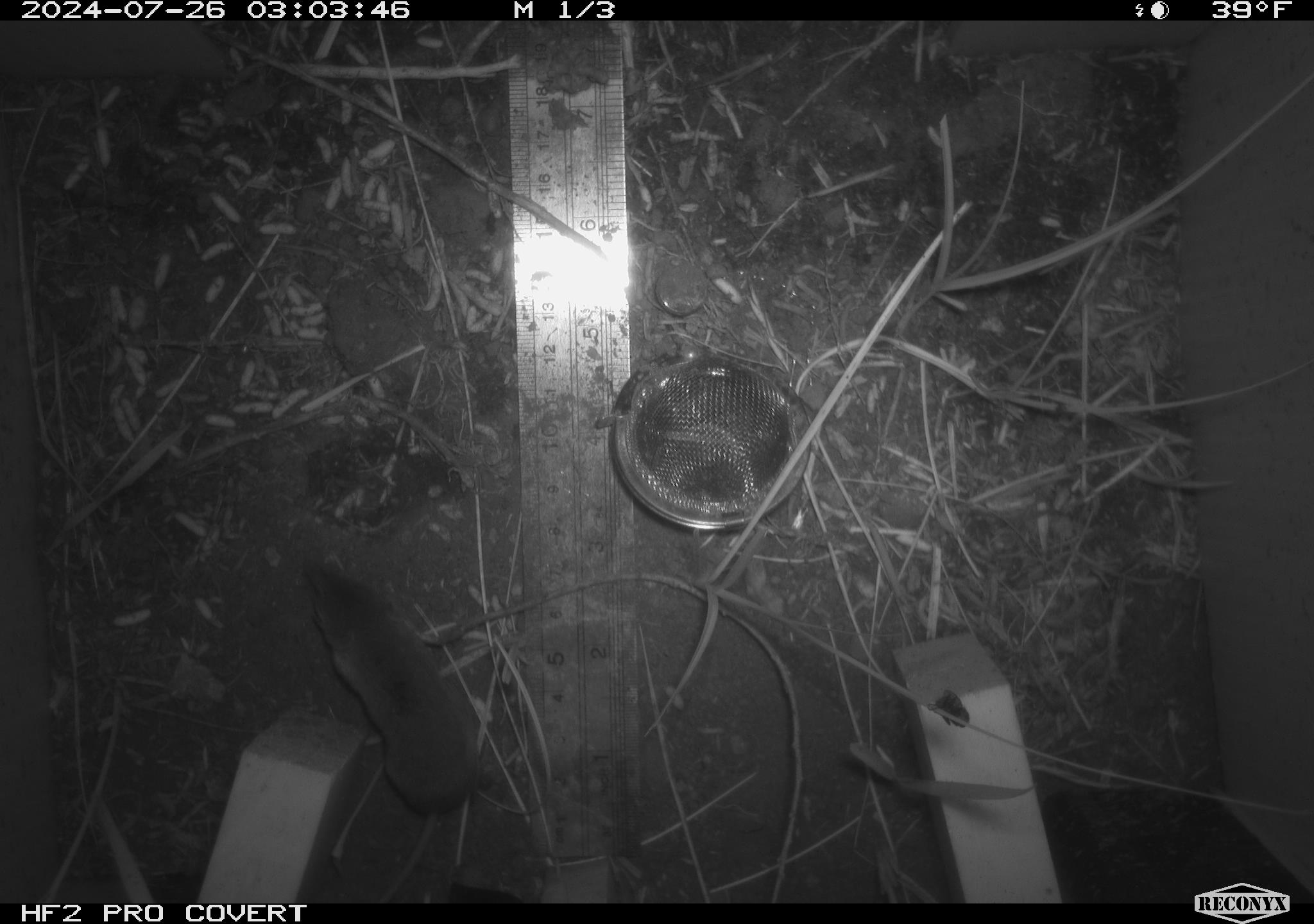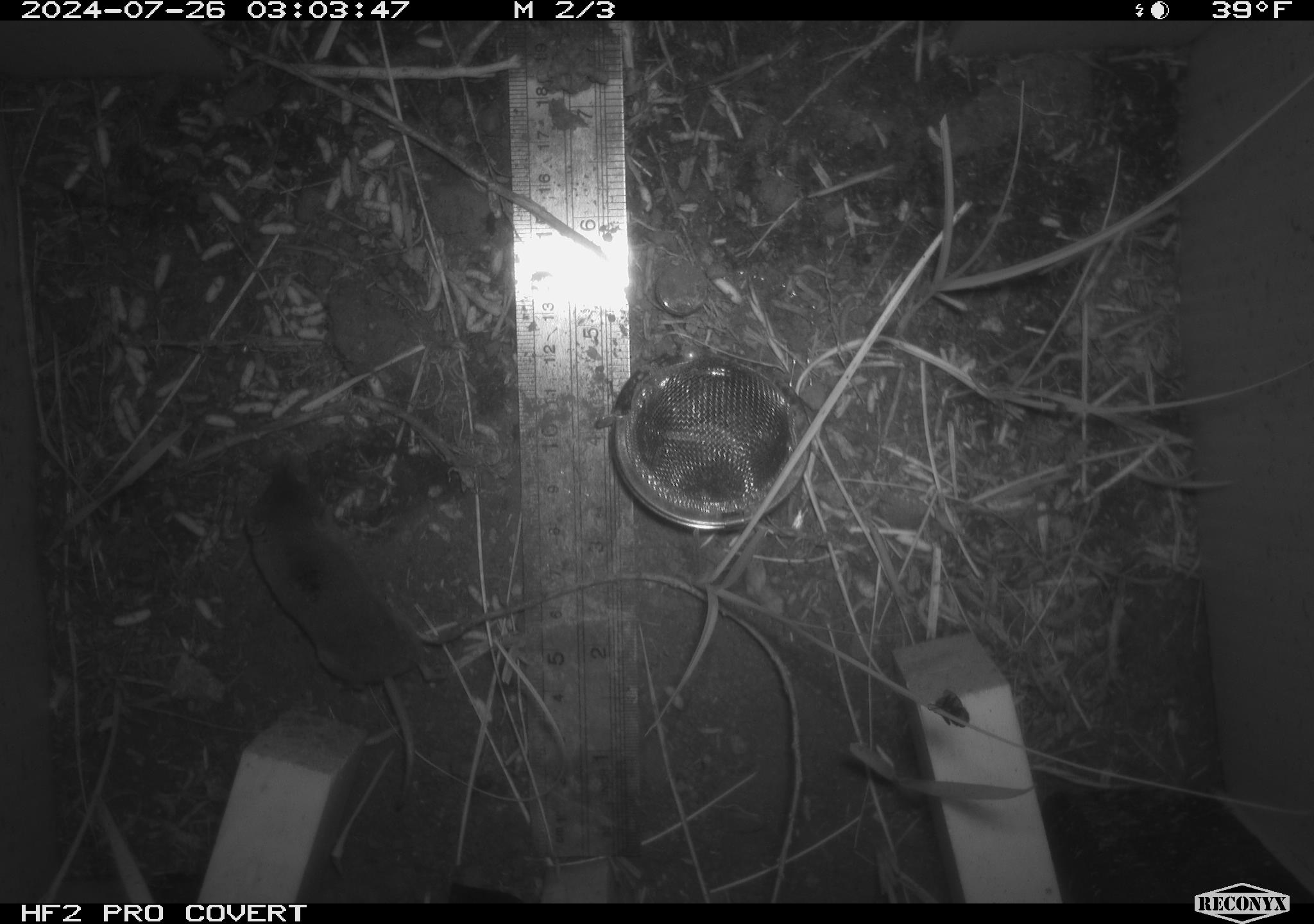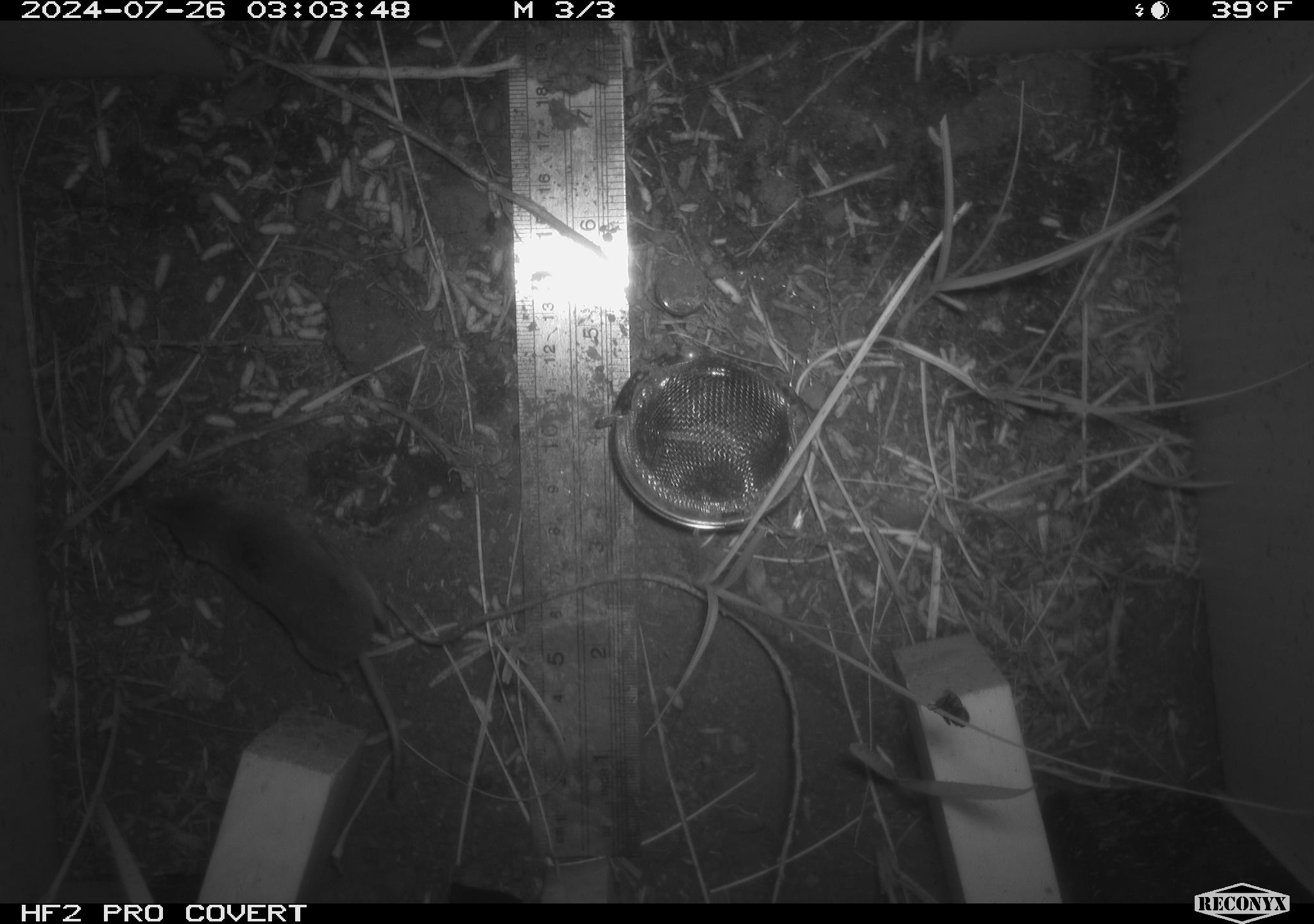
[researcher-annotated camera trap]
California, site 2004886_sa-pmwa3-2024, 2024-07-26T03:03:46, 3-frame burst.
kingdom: Animalia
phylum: Chordata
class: Mammalia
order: Eulipotyphla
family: Soricidae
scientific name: Soricidae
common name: shrews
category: soricidae family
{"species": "soricidae family (shrews) (Soricidae)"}